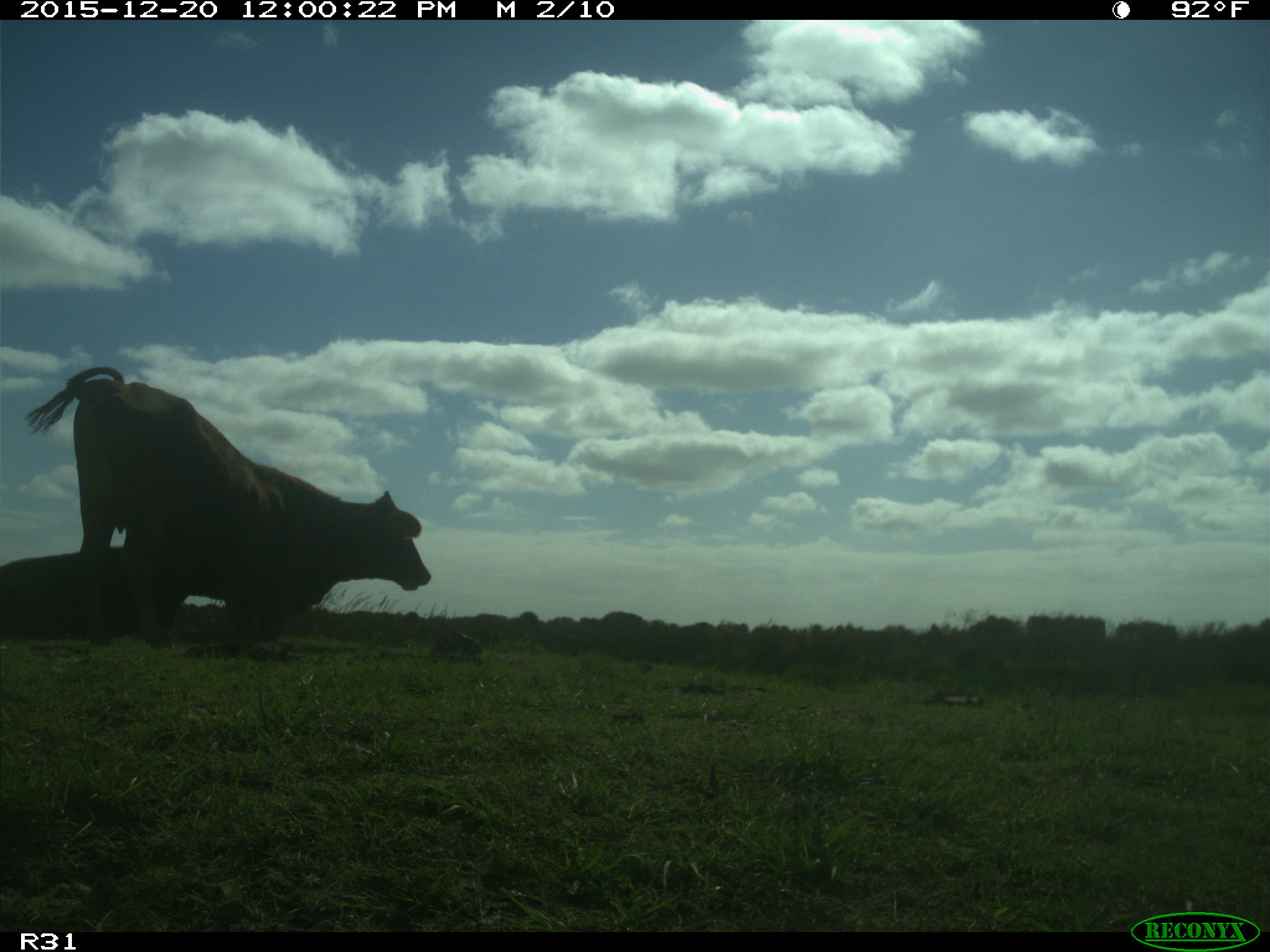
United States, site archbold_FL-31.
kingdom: Animalia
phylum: Chordata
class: Mammalia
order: Artiodactyla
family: Bovidae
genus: Bos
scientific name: Bos taurus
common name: domestic cow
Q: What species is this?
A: Bos taurus (domestic cow).